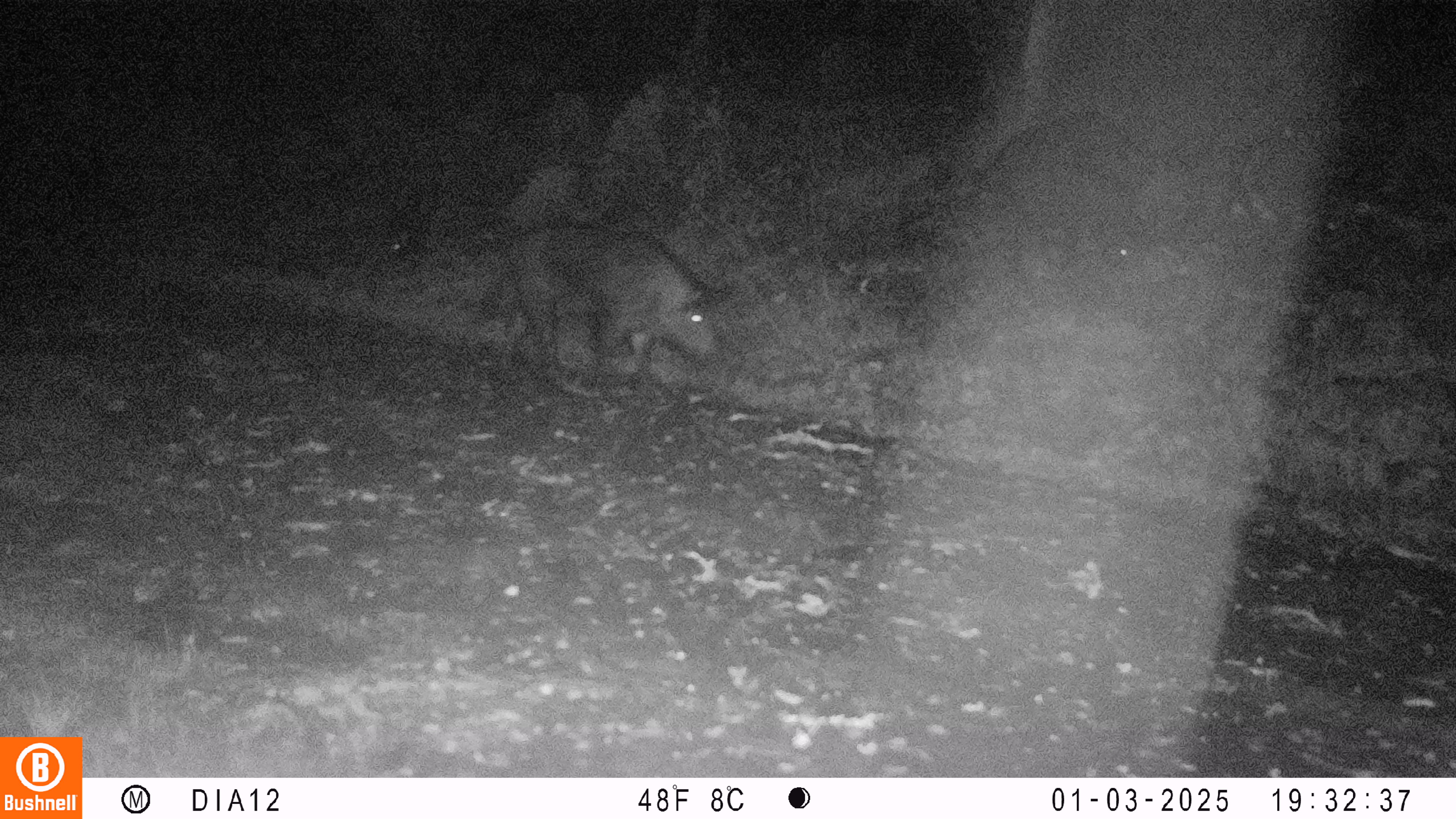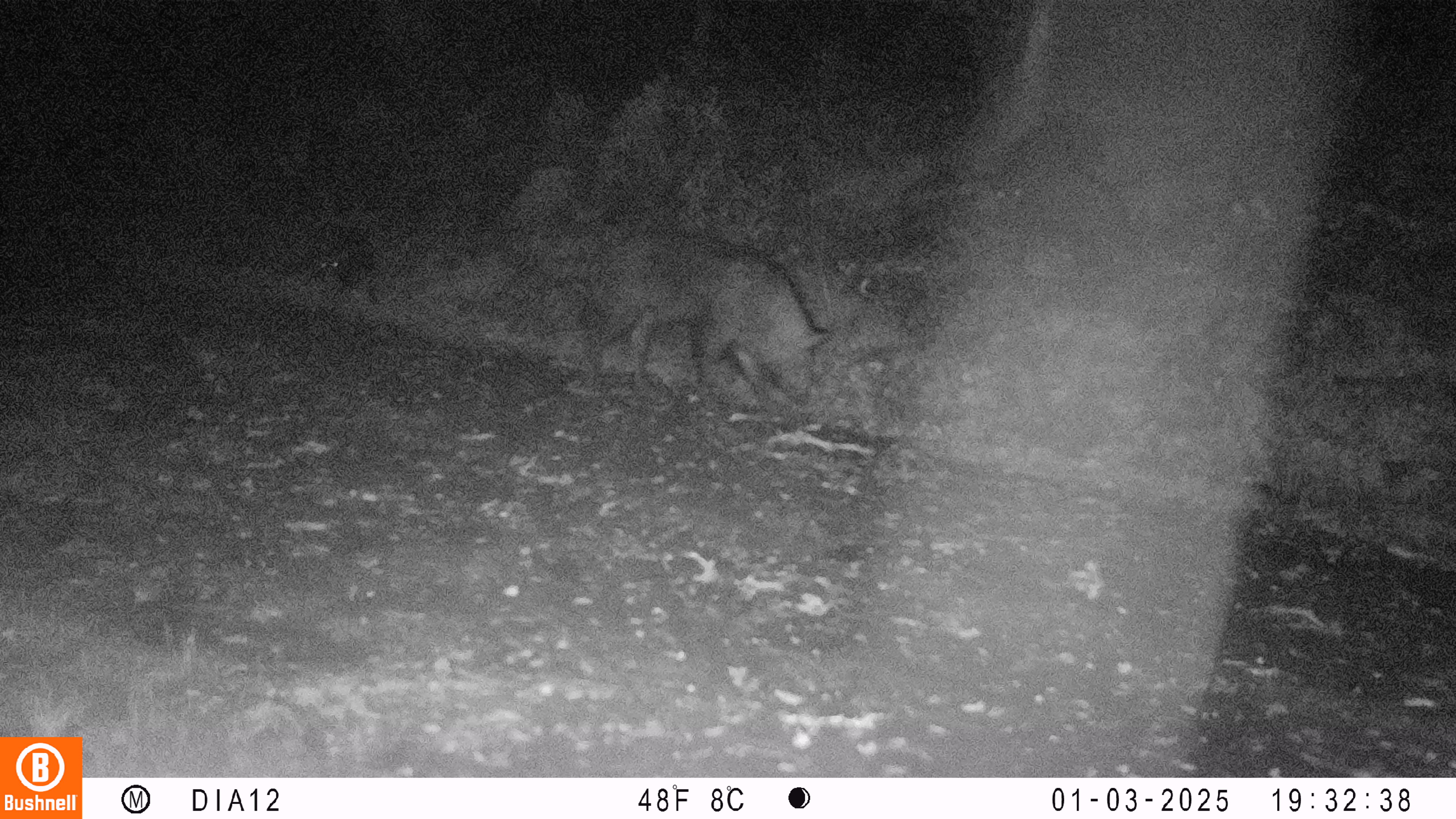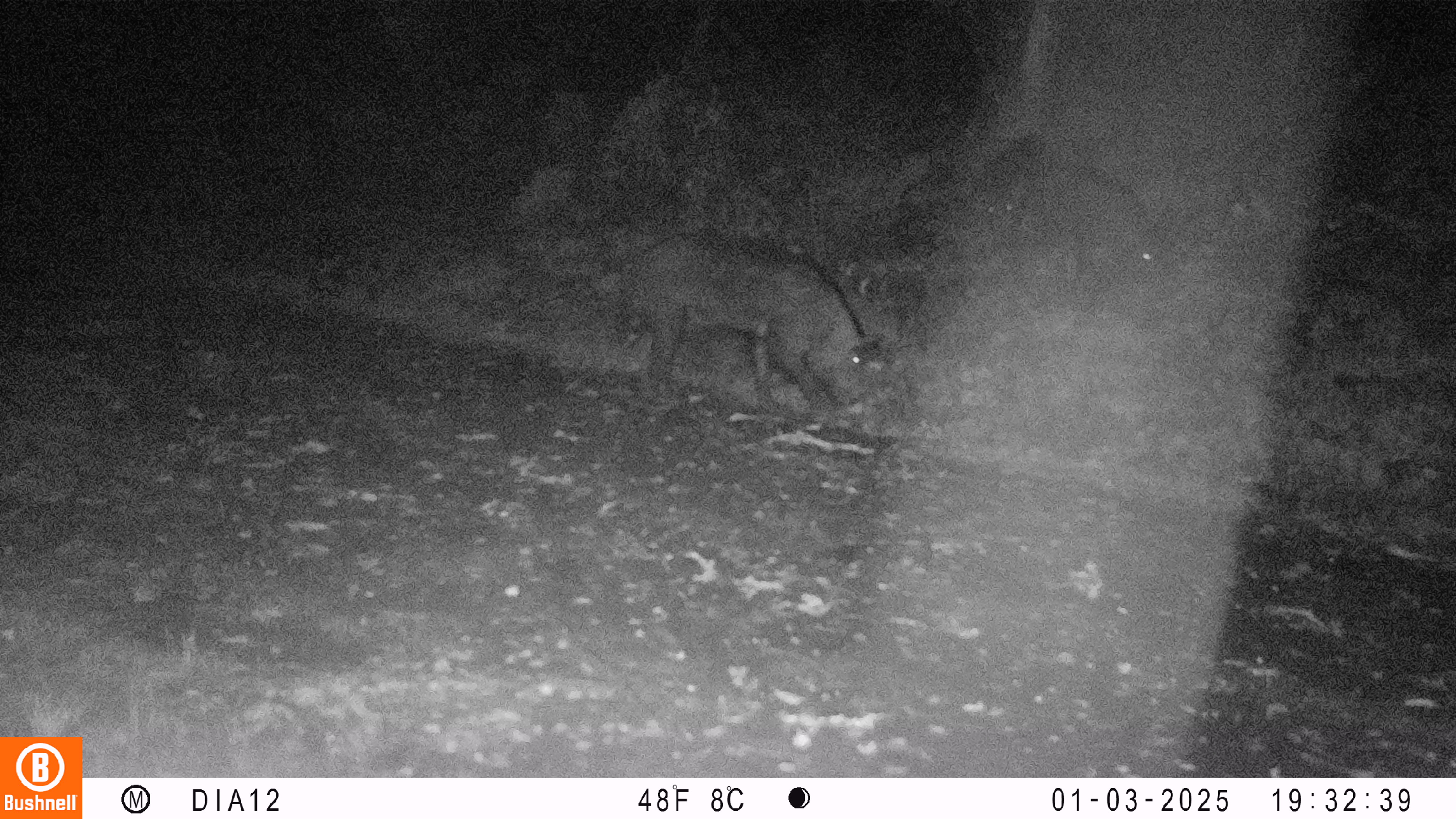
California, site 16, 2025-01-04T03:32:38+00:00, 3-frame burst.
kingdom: Animalia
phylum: Chordata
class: Mammalia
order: Artiodactyla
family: Suidae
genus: Sus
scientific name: Sus scrofa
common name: wild boar